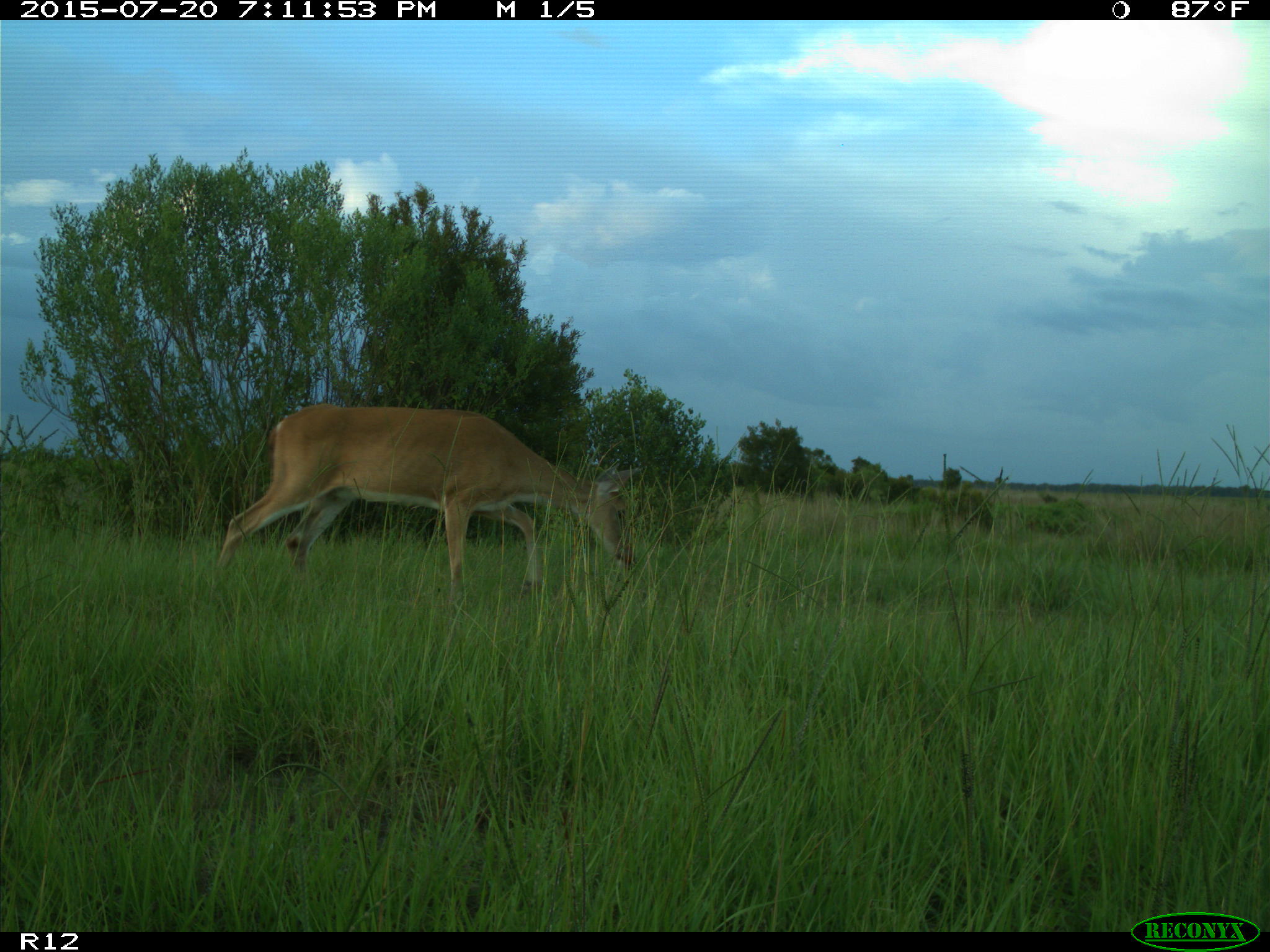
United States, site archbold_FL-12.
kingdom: Animalia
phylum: Chordata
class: Mammalia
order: Artiodactyla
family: Cervidae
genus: Odocoileus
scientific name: Odocoileus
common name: deer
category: unidentified deer